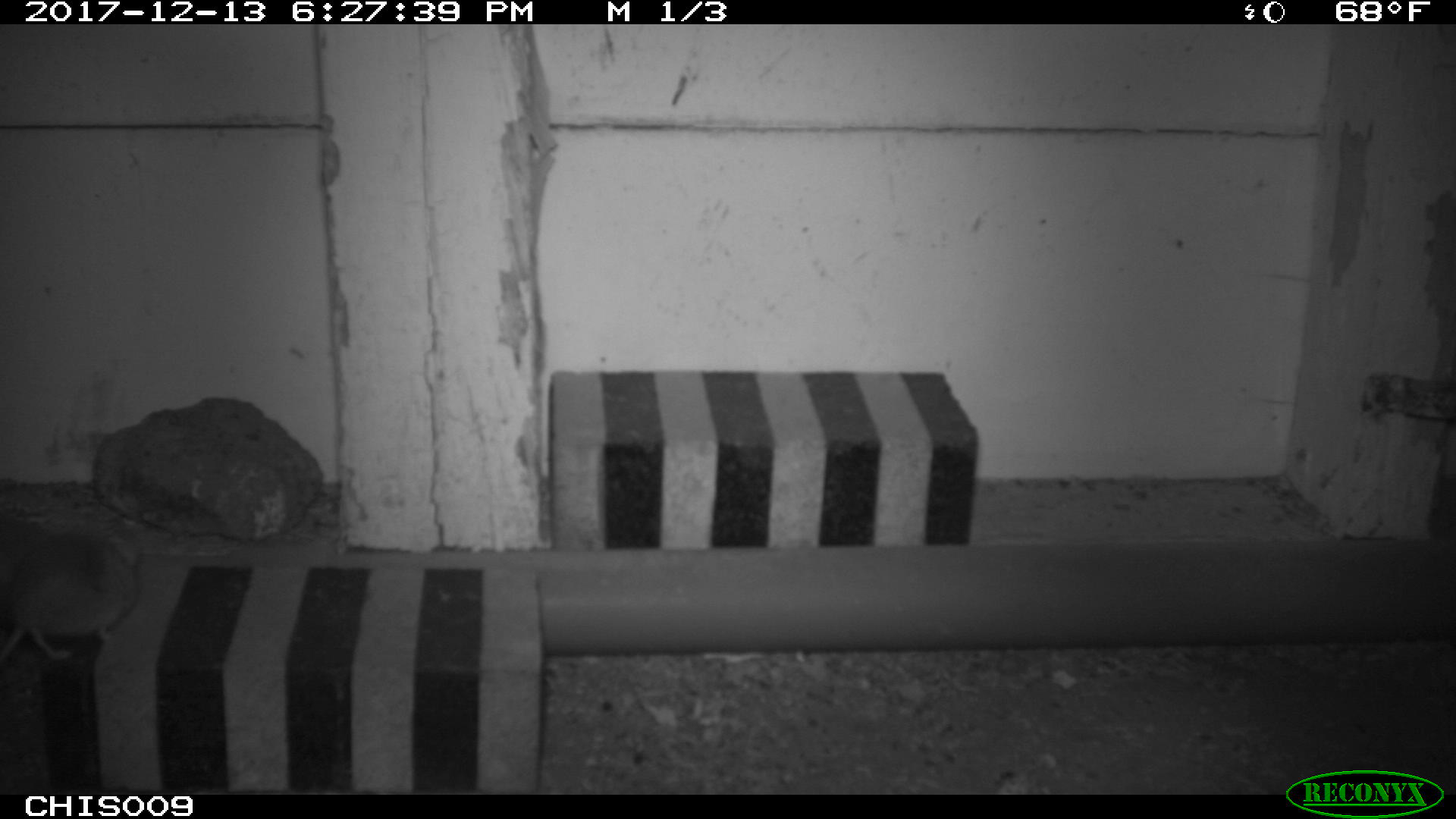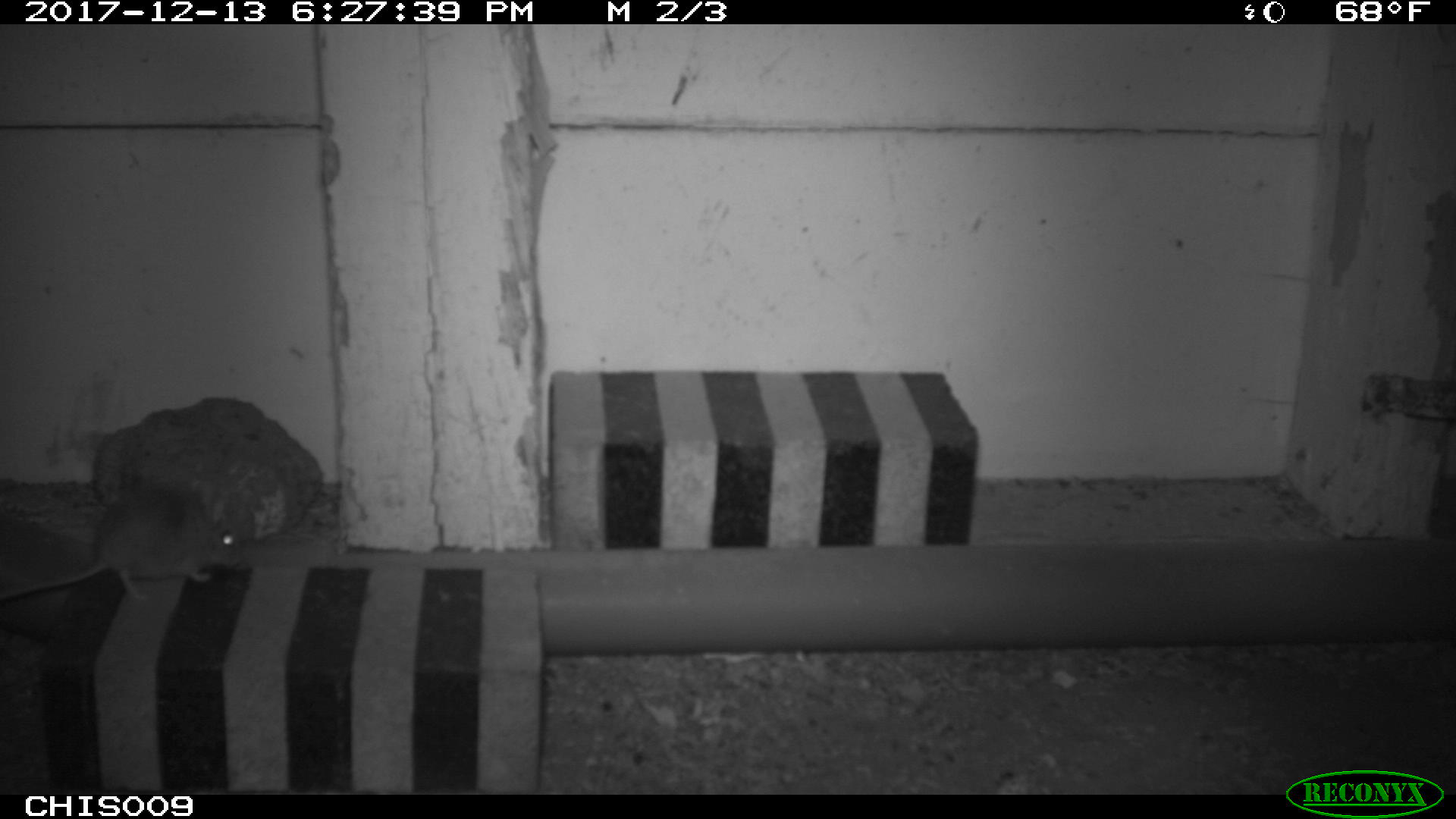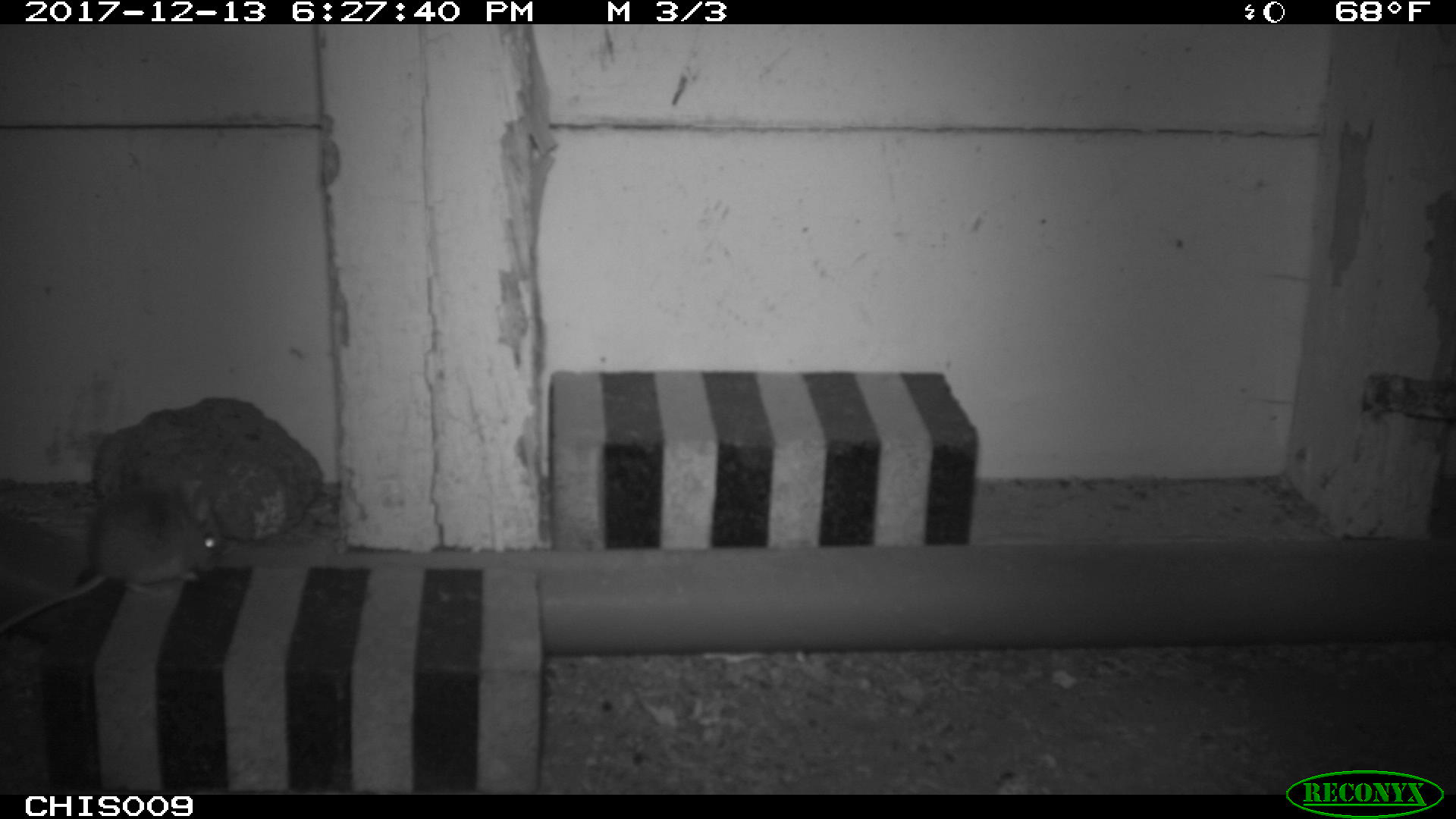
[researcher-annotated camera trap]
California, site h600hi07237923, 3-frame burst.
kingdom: Animalia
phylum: Chordata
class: Mammalia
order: Rodentia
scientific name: Rodentia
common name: rodent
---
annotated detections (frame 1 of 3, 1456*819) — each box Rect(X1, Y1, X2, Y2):
rodent: Rect(0, 533, 140, 658)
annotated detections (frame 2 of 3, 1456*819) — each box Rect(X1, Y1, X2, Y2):
rodent: Rect(0, 485, 241, 601)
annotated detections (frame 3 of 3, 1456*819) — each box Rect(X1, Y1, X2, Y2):
rodent: Rect(0, 485, 225, 630)